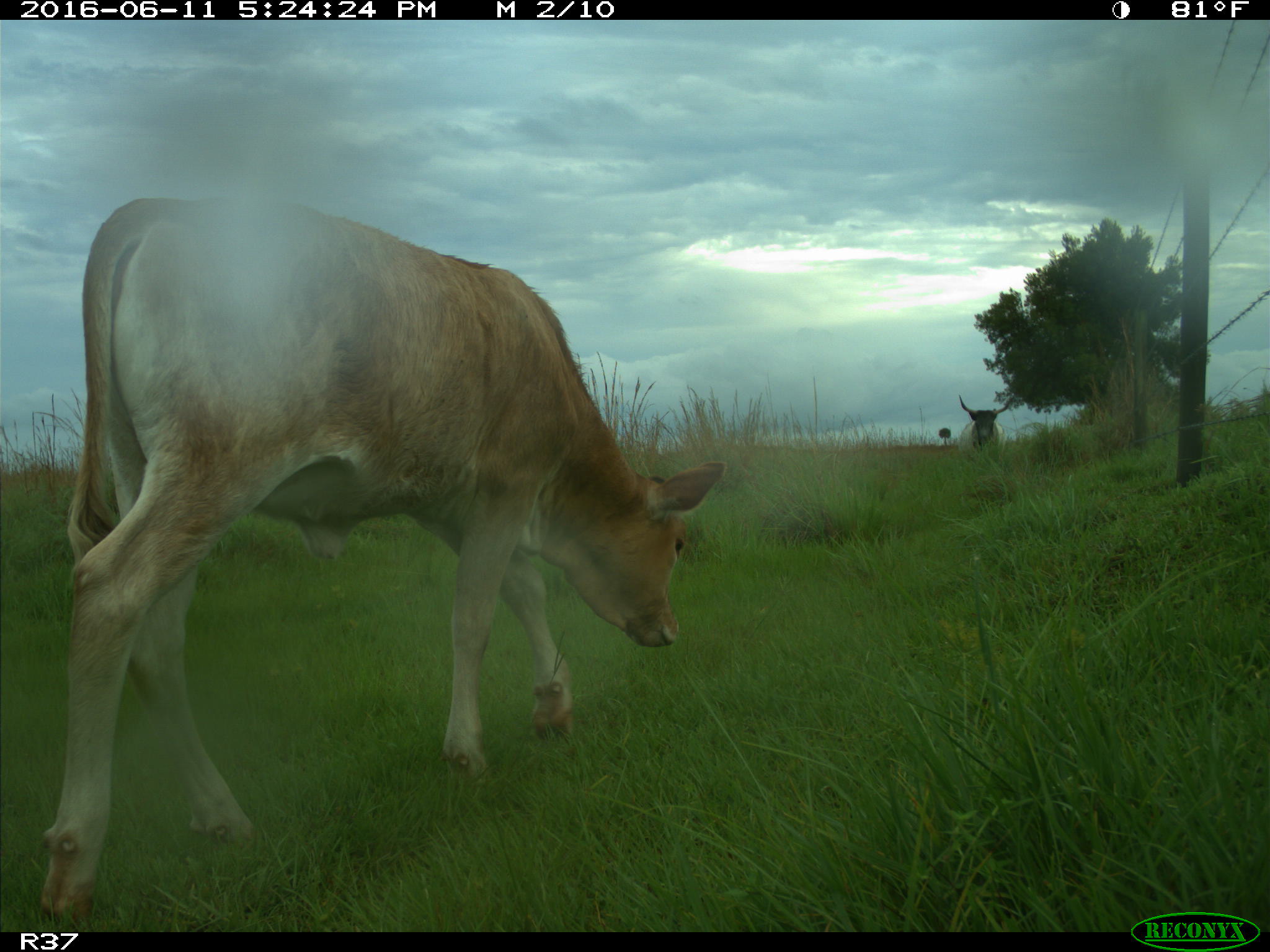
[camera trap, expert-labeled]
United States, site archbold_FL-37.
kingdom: Animalia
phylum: Chordata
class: Mammalia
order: Artiodactyla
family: Bovidae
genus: Bos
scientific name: Bos taurus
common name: domestic cow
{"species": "Bos taurus (domestic cow)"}